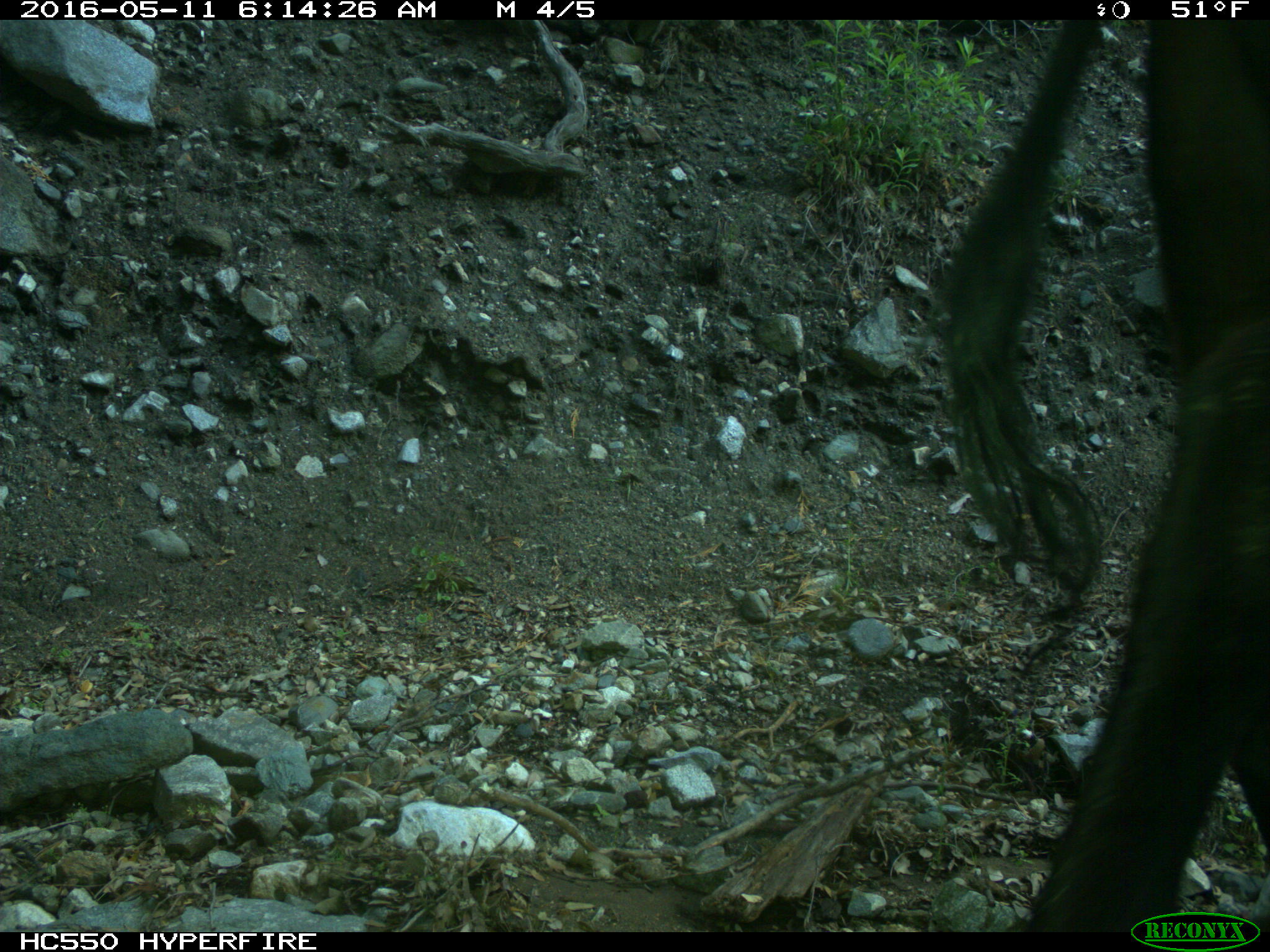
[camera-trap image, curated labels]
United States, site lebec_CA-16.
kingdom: Animalia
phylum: Chordata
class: Mammalia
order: Artiodactyla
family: Bovidae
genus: Bos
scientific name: Bos taurus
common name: domestic cow